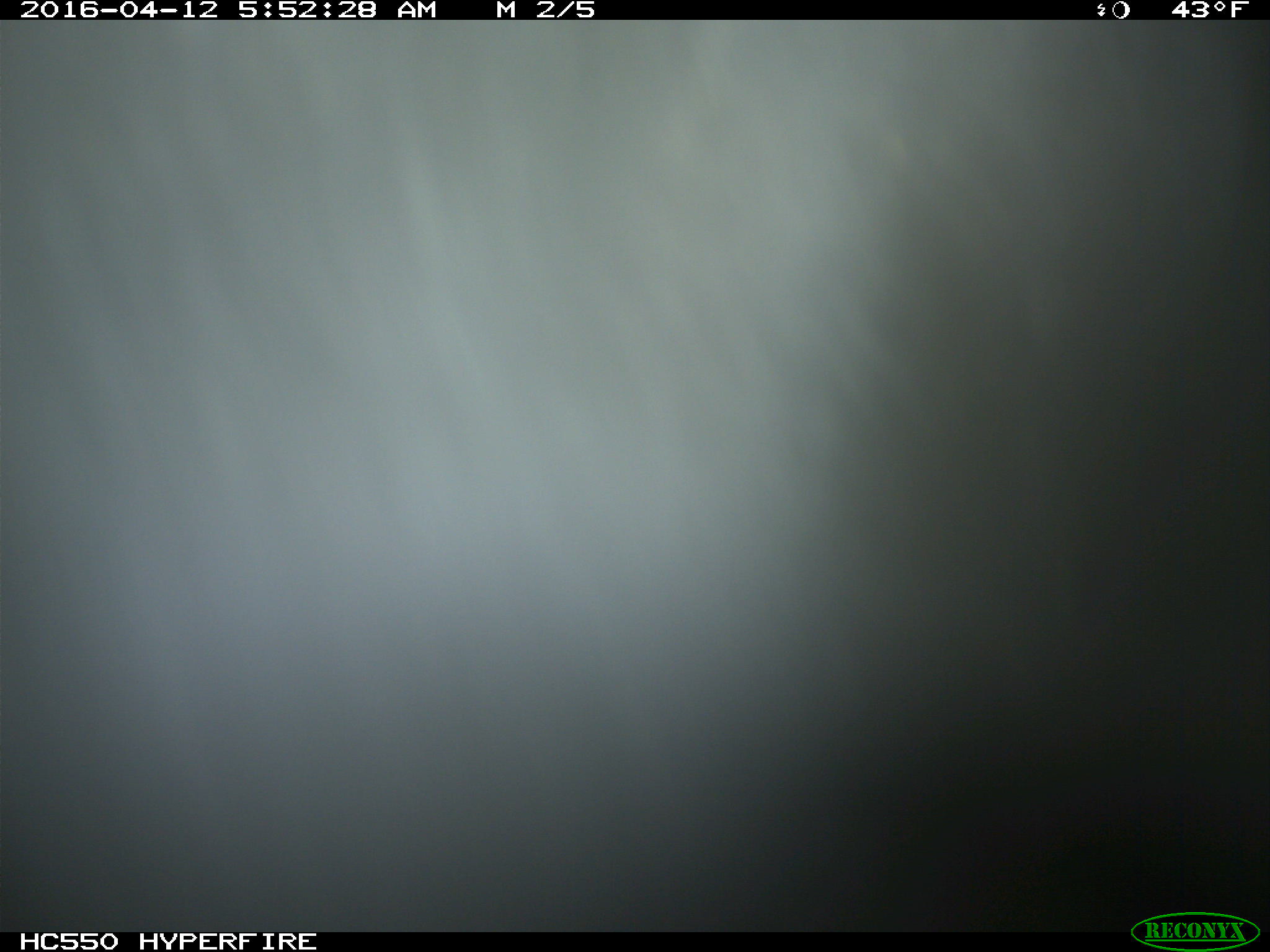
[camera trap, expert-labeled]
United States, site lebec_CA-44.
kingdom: Animalia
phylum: Chordata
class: Mammalia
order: Artiodactyla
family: Bovidae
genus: Bos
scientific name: Bos taurus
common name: domestic cow